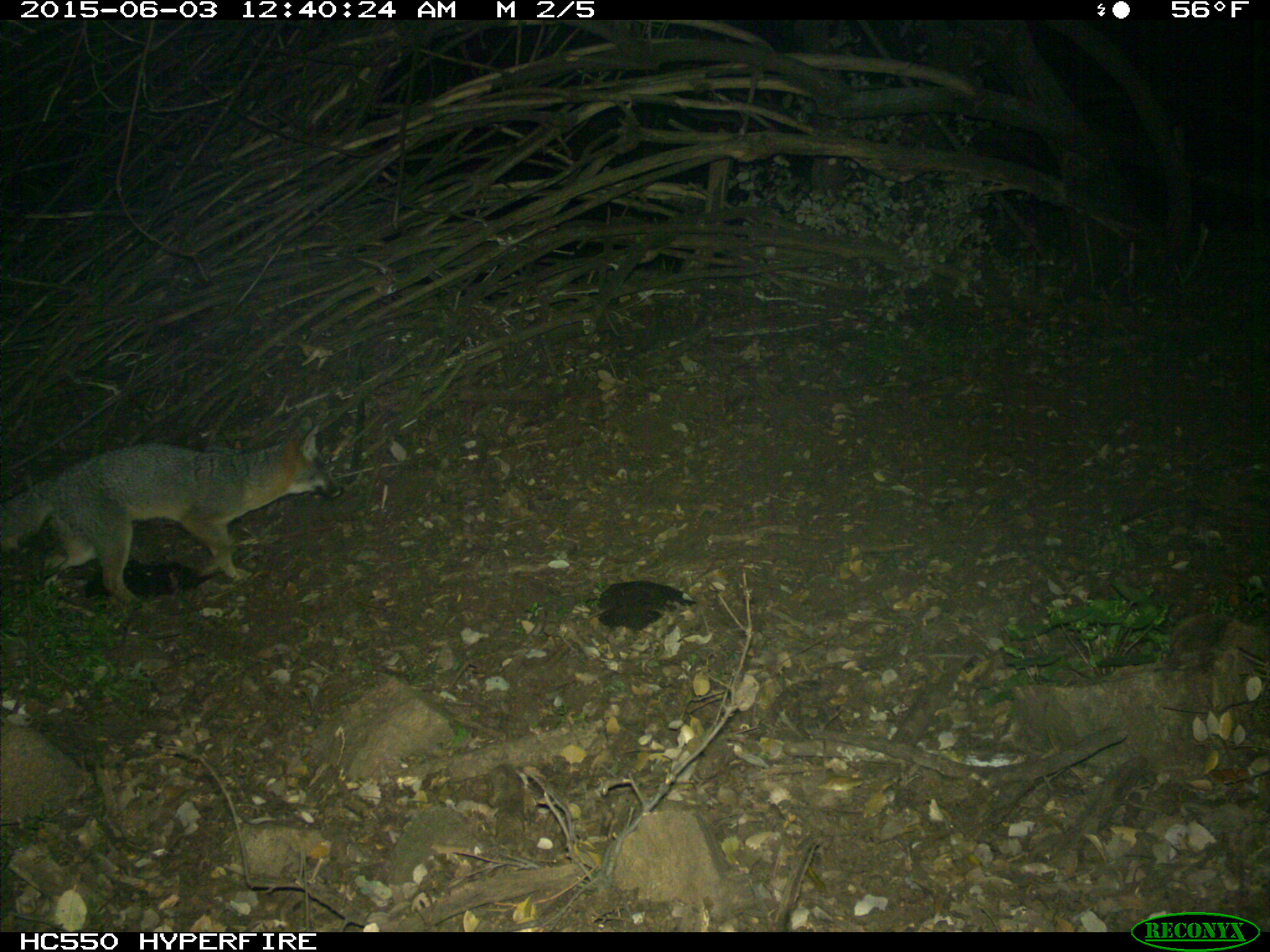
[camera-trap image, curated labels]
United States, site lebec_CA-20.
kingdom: Animalia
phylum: Chordata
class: Mammalia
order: Carnivora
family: Canidae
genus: Urocyon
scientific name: Urocyon cinereoargenteus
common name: gray fox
Urocyon cinereoargenteus (gray fox).